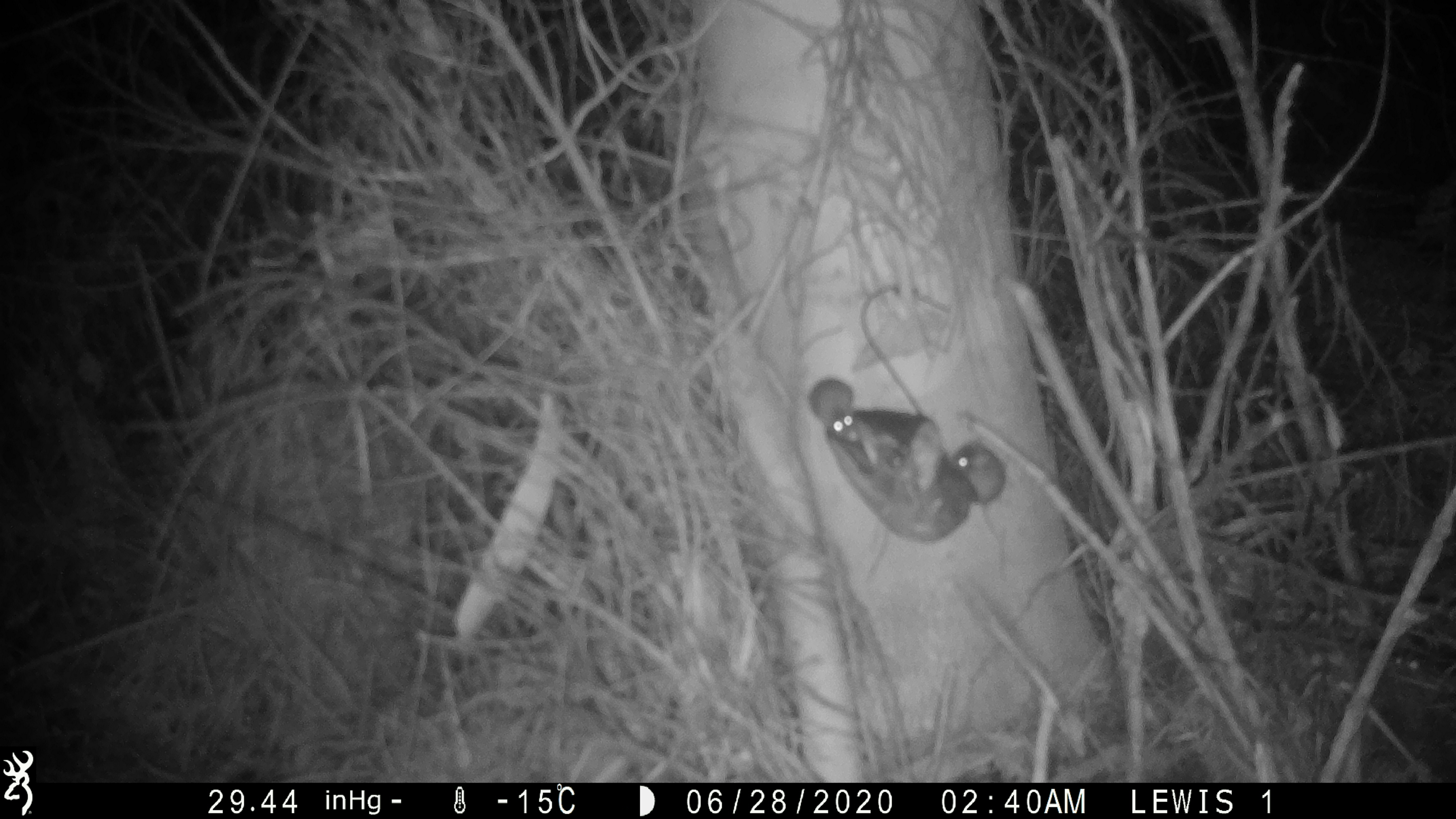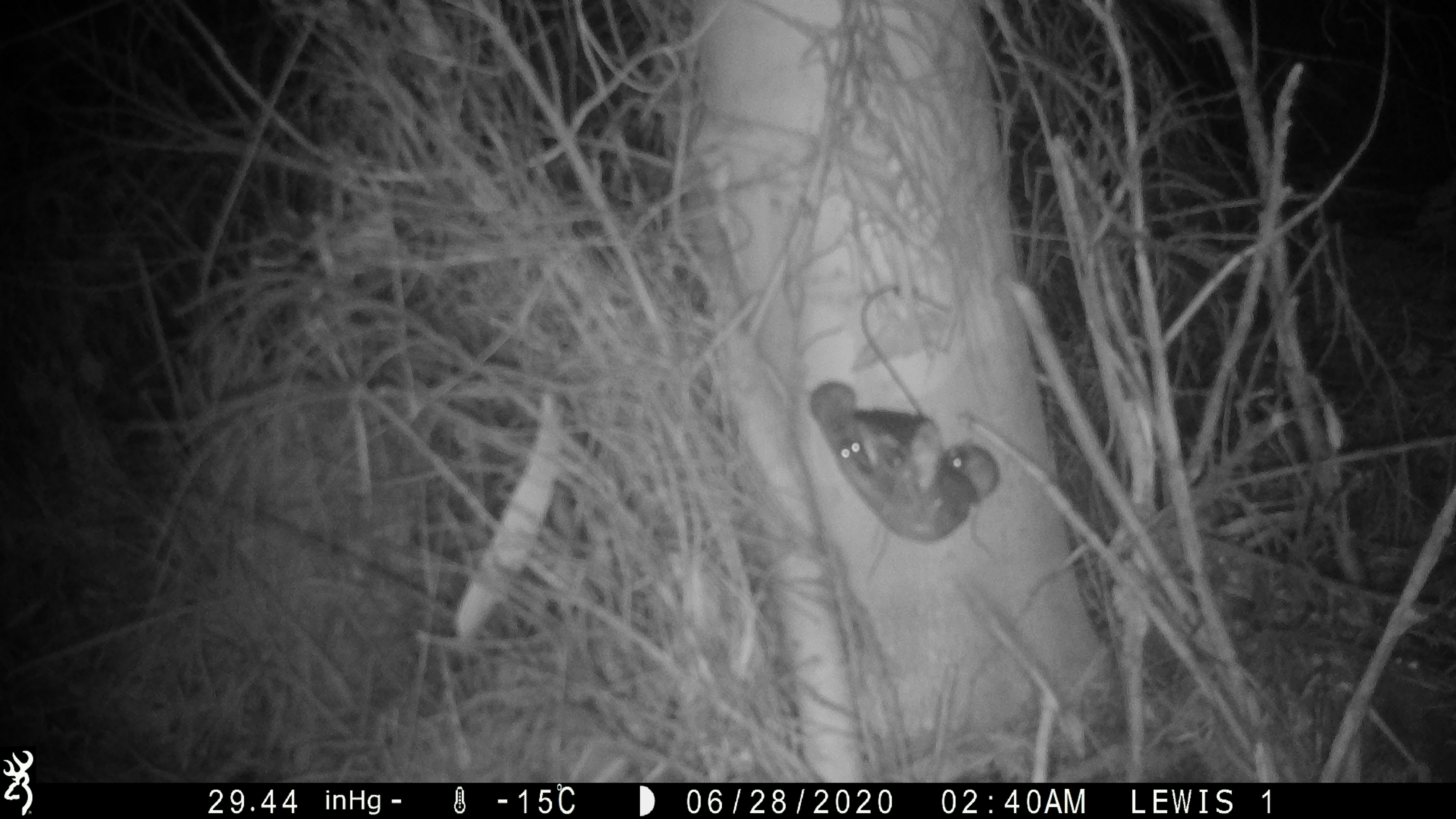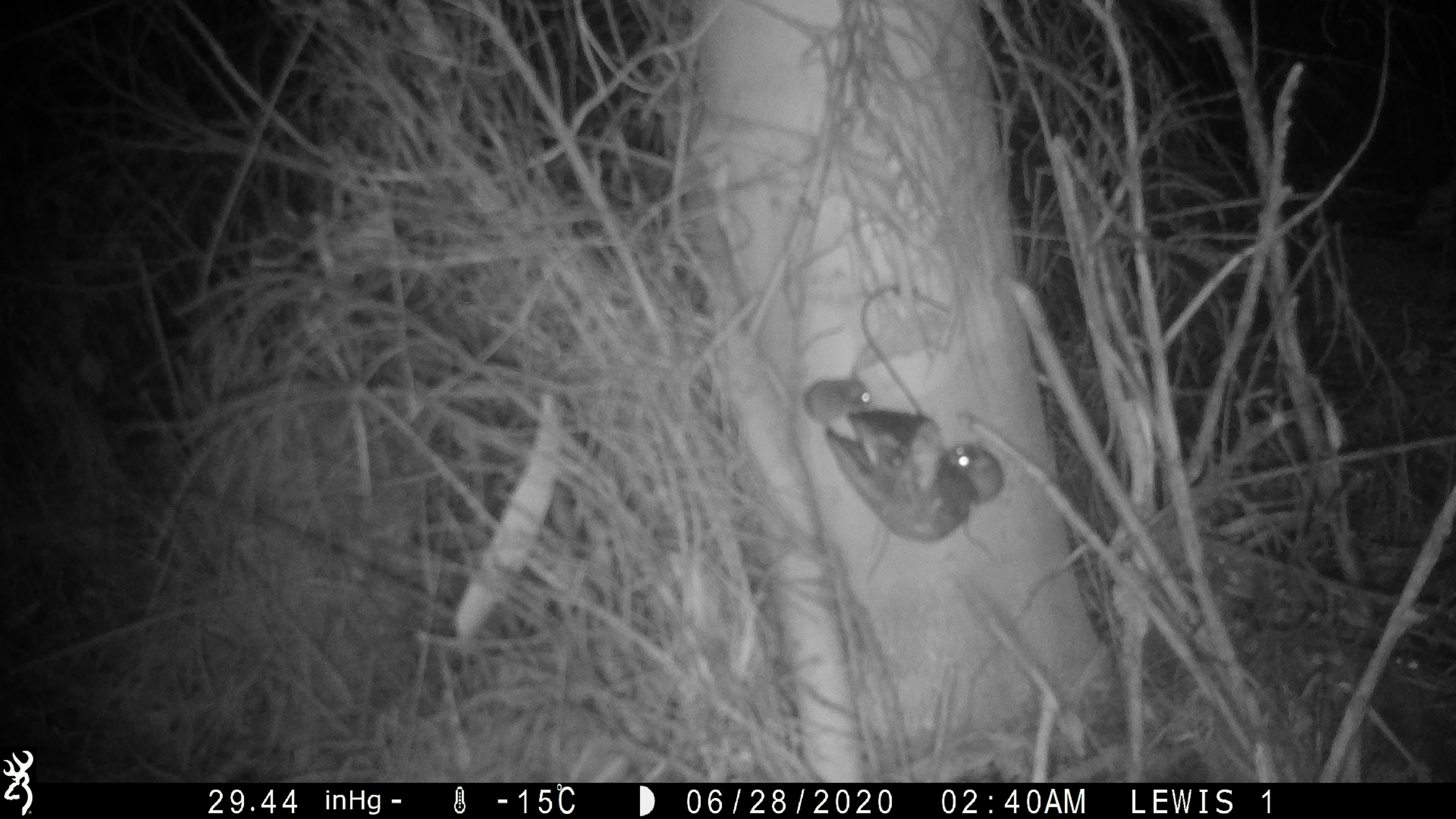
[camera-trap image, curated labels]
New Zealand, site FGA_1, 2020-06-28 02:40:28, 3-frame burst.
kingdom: Animalia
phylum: Chordata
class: Mammalia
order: Rodentia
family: Muridae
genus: Mus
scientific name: Mus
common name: mouse